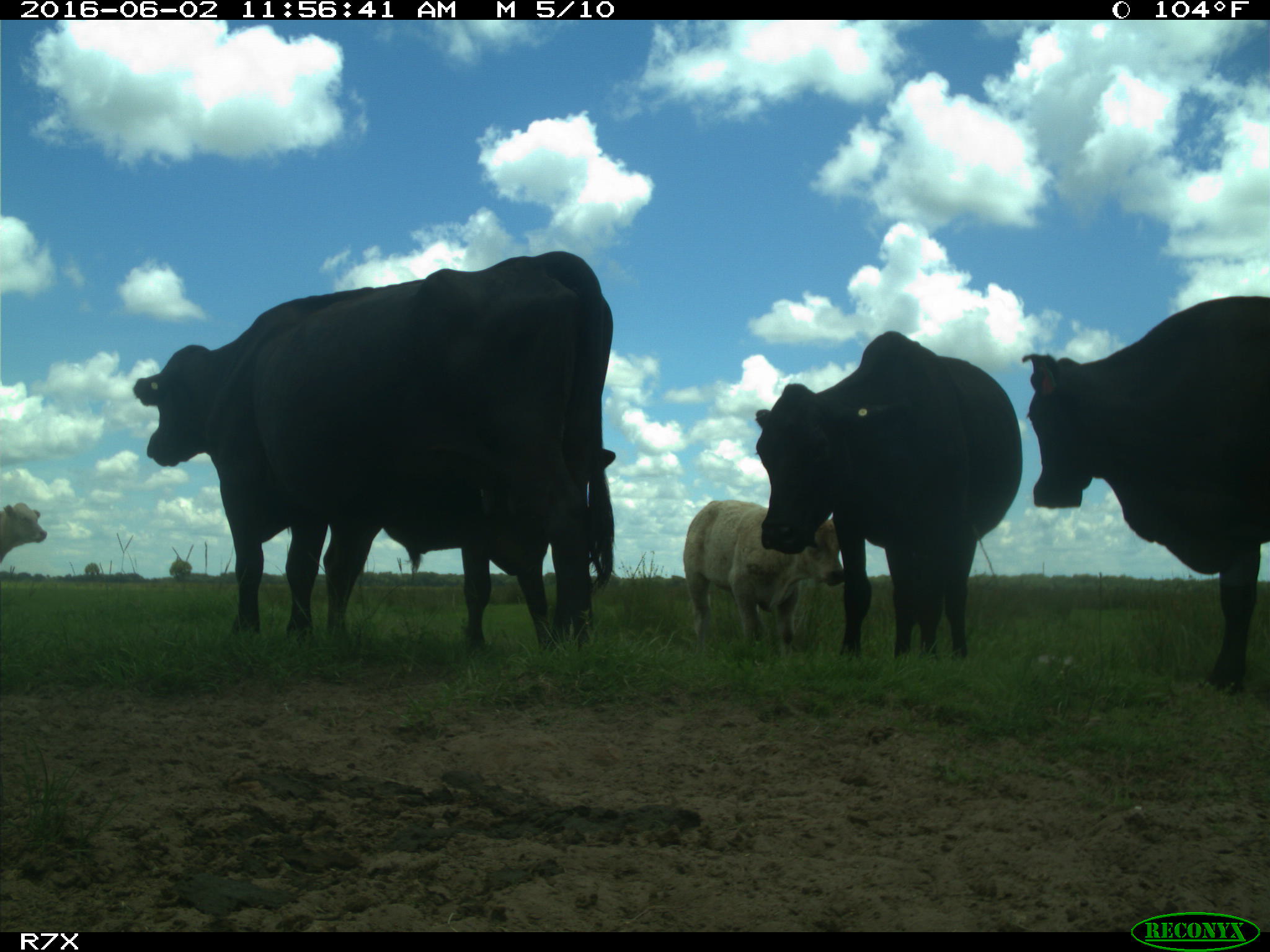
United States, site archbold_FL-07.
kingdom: Animalia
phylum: Chordata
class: Mammalia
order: Artiodactyla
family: Bovidae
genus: Bos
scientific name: Bos taurus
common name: domestic cow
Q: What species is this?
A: Bos taurus (domestic cow).